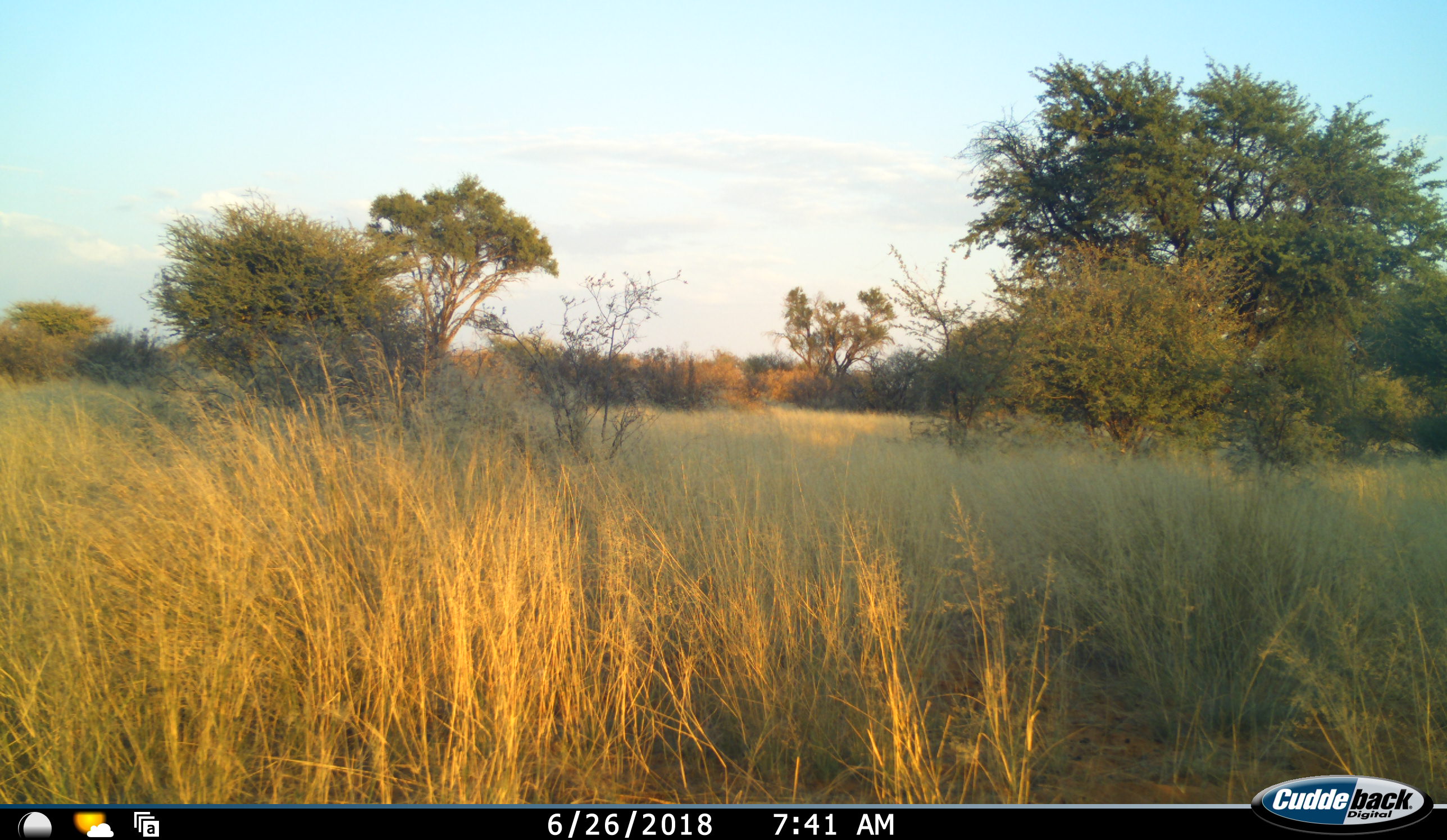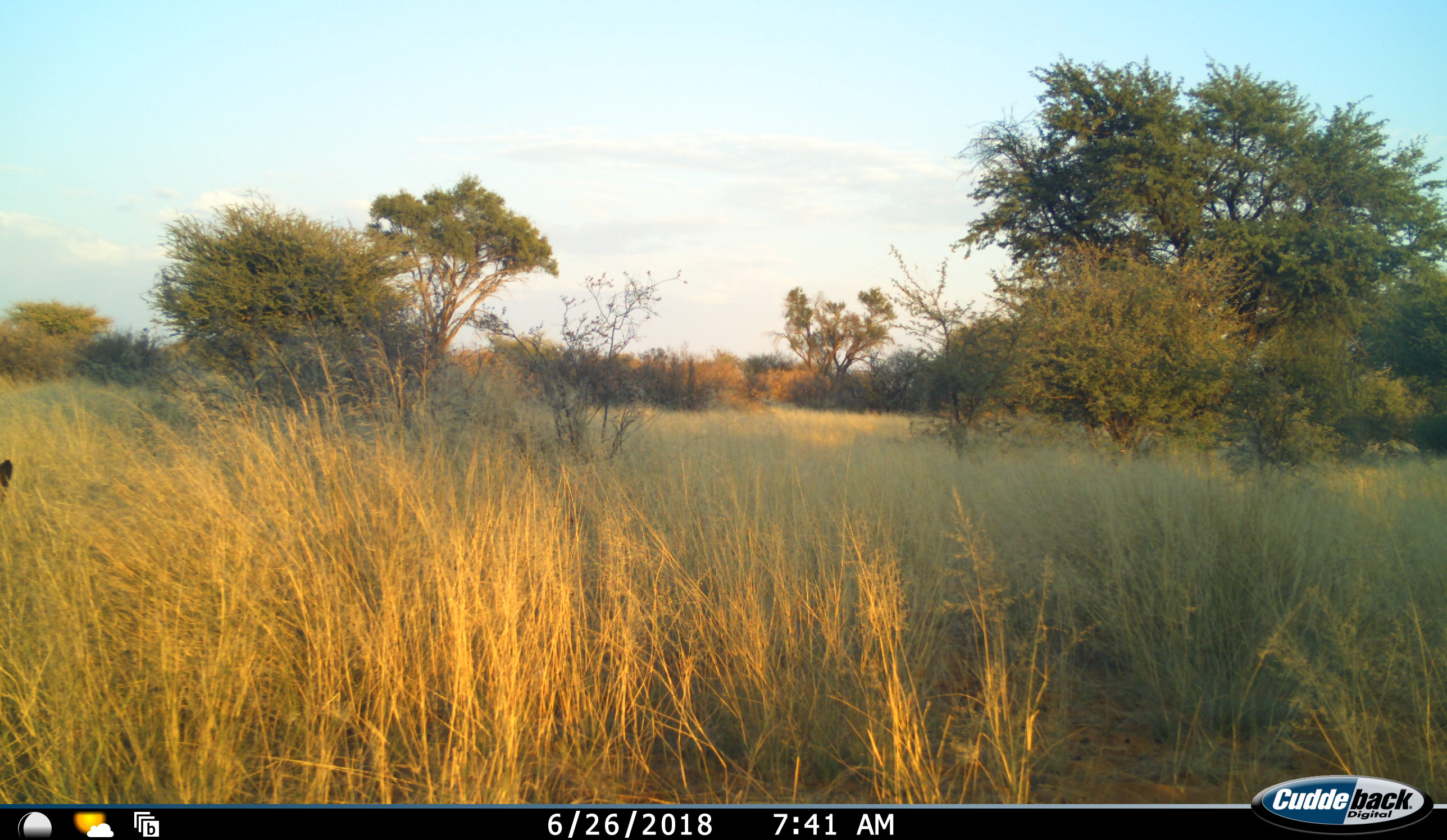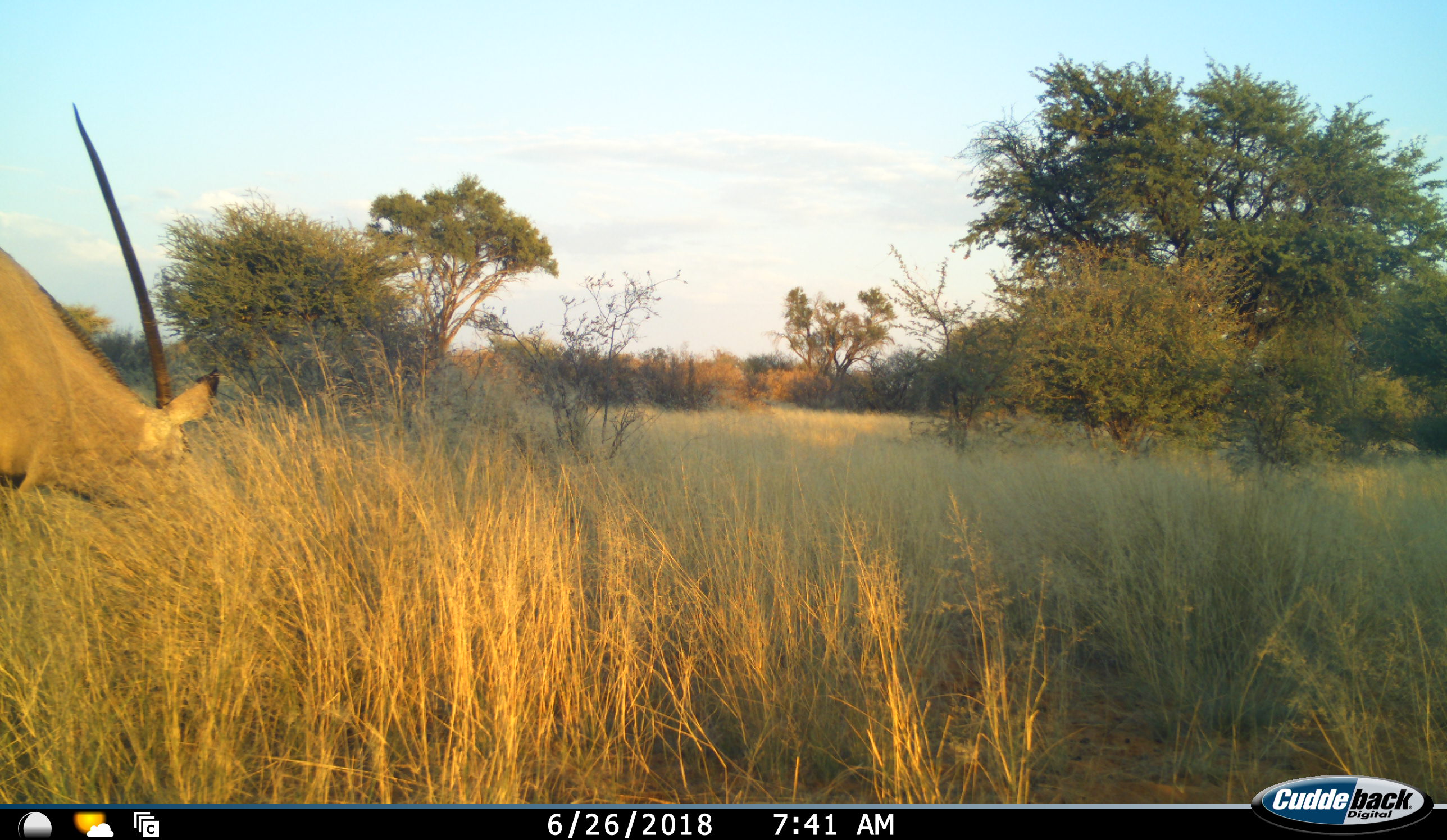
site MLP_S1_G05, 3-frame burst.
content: unidentified animal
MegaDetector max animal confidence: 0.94